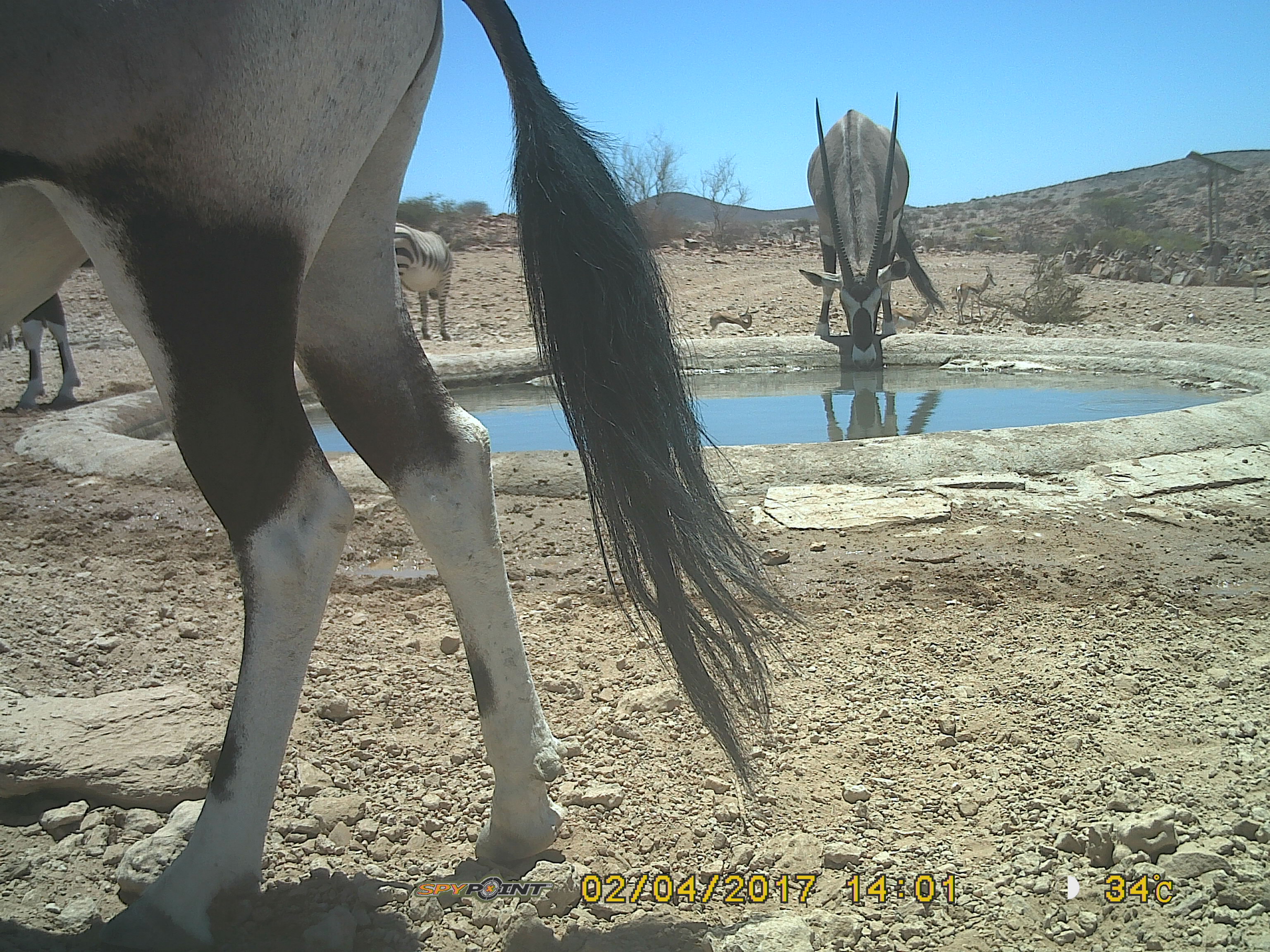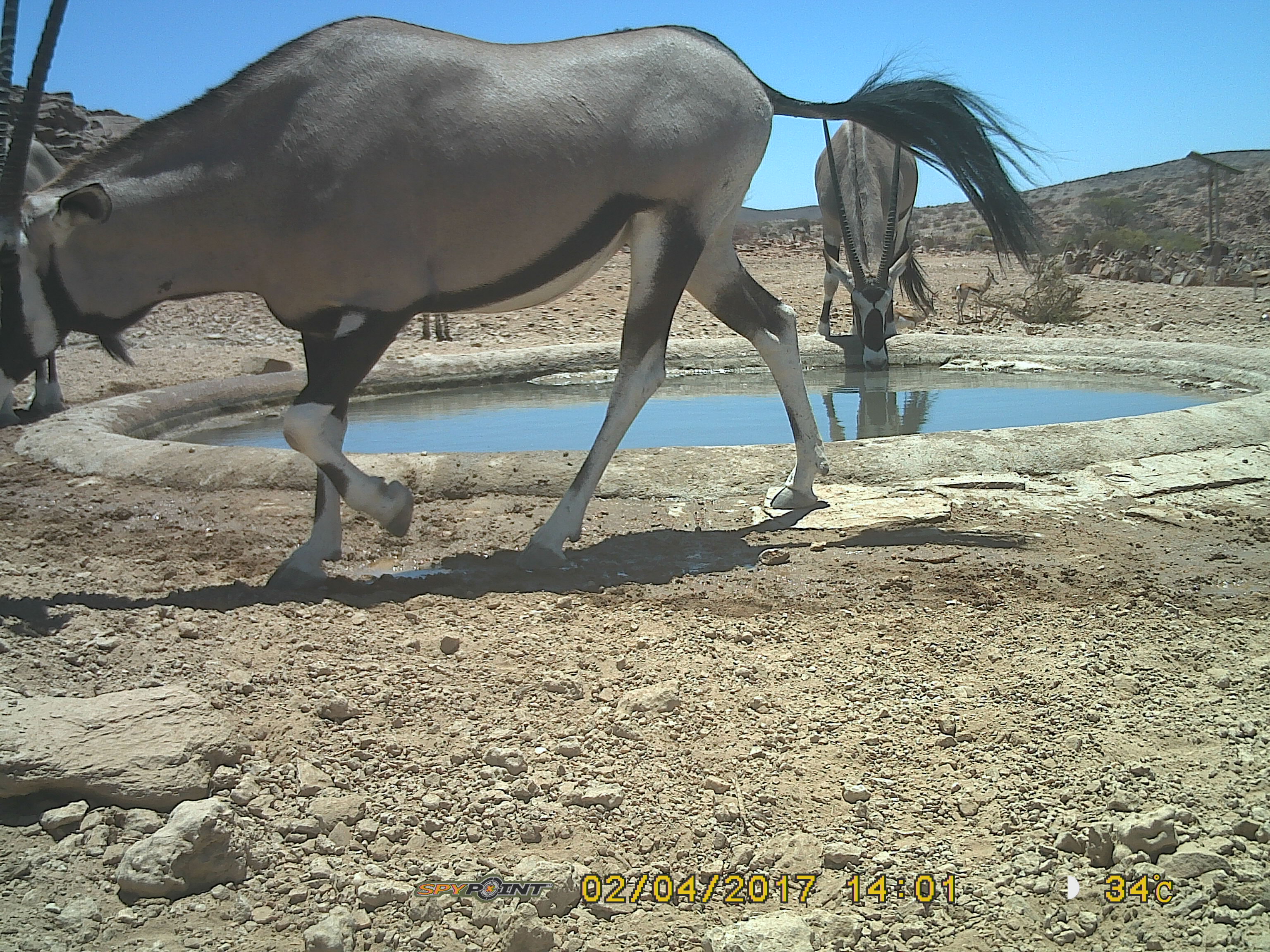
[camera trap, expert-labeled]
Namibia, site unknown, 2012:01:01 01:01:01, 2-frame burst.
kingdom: Animalia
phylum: Chordata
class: Mammalia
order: Artiodactyla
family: Bovidae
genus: Oryx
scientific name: Oryx gazella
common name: gemsbok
Oryx gazella (gemsbok).